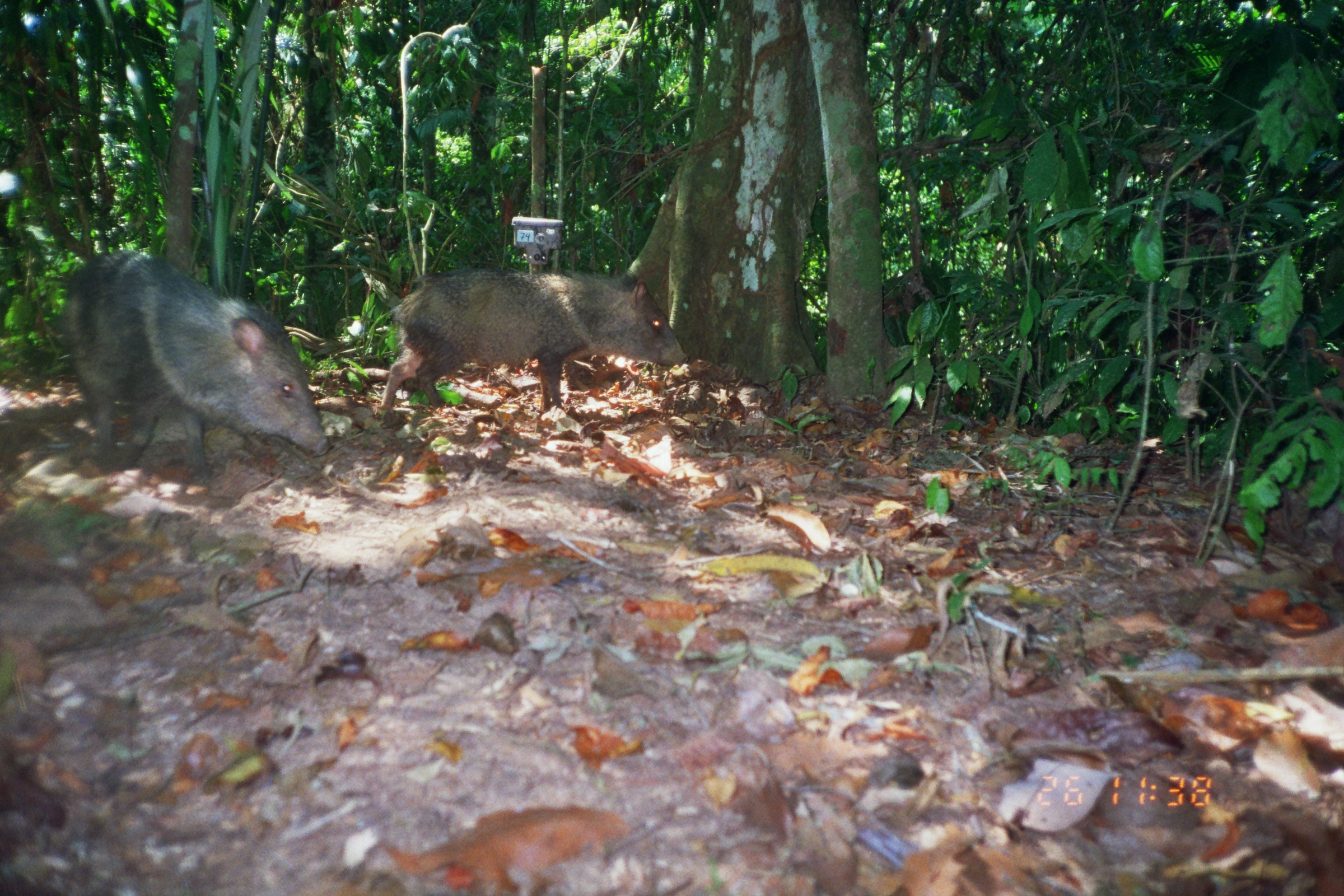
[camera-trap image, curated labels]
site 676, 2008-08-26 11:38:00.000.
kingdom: Animalia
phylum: Chordata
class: Mammalia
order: Artiodactyla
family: Tayassuidae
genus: Pecari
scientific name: Pecari tajacu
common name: collared peccary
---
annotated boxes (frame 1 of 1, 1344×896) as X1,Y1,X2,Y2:
pecari tajacu: 62,250,332,487; 380,265,689,424